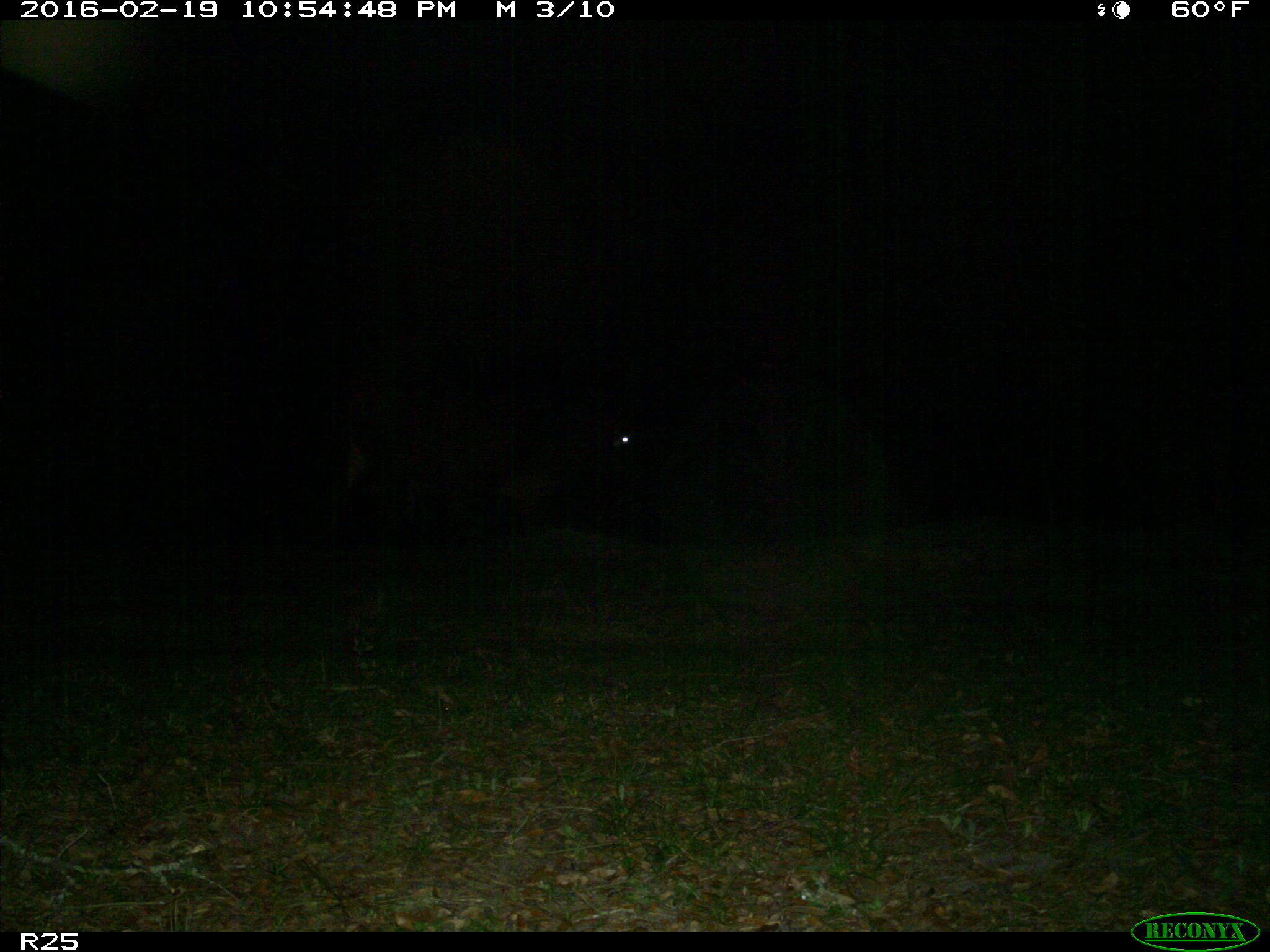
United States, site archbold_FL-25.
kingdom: Animalia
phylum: Chordata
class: Mammalia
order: Artiodactyla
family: Bovidae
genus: Bos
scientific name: Bos taurus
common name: domestic cow